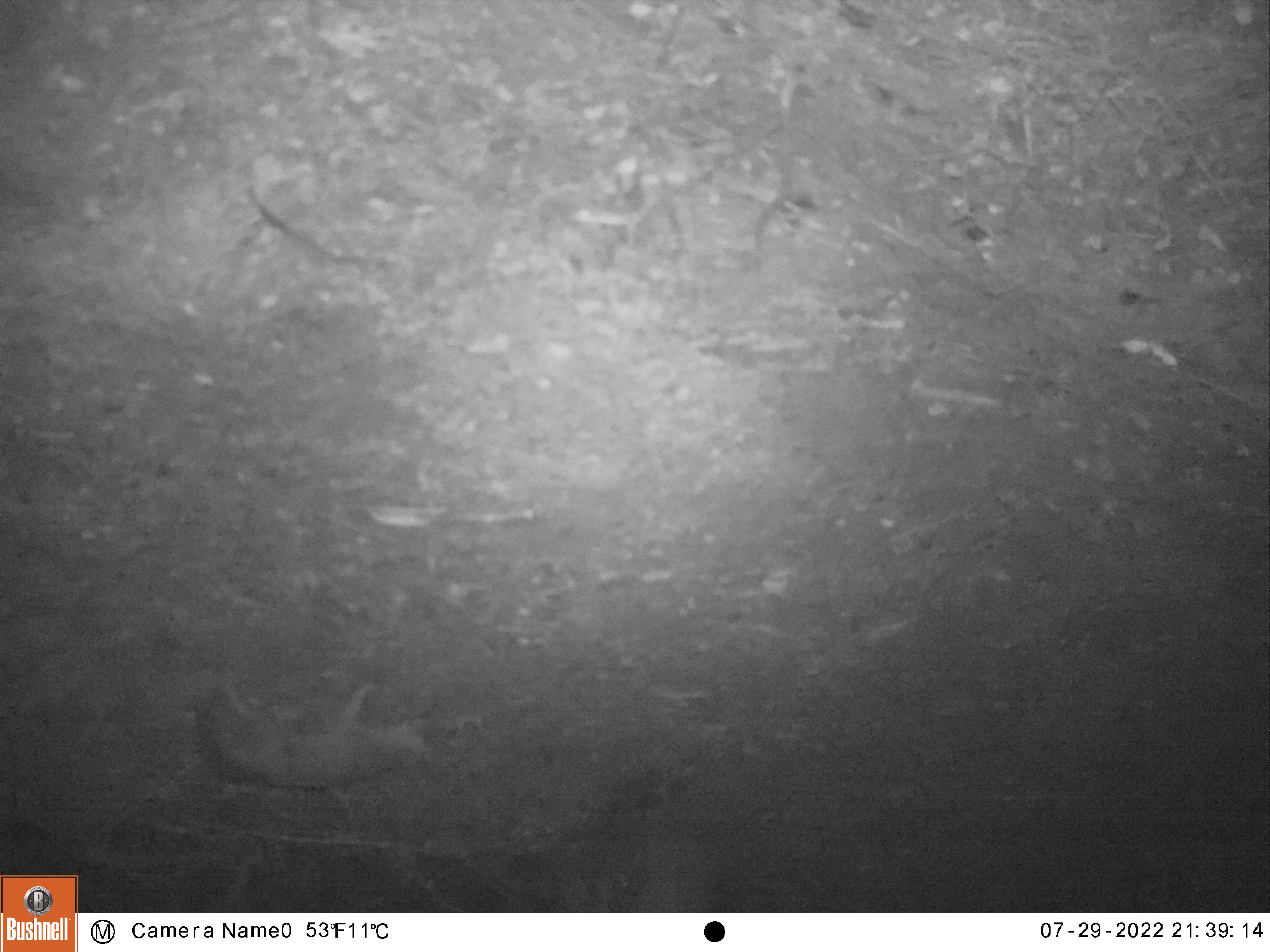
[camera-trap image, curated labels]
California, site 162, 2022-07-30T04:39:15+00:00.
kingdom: Animalia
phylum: Chordata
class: Mammalia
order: Carnivora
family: Canidae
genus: Urocyon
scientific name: Urocyon cinereoargenteus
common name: gray fox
Gray fox (Urocyon cinereoargenteus).